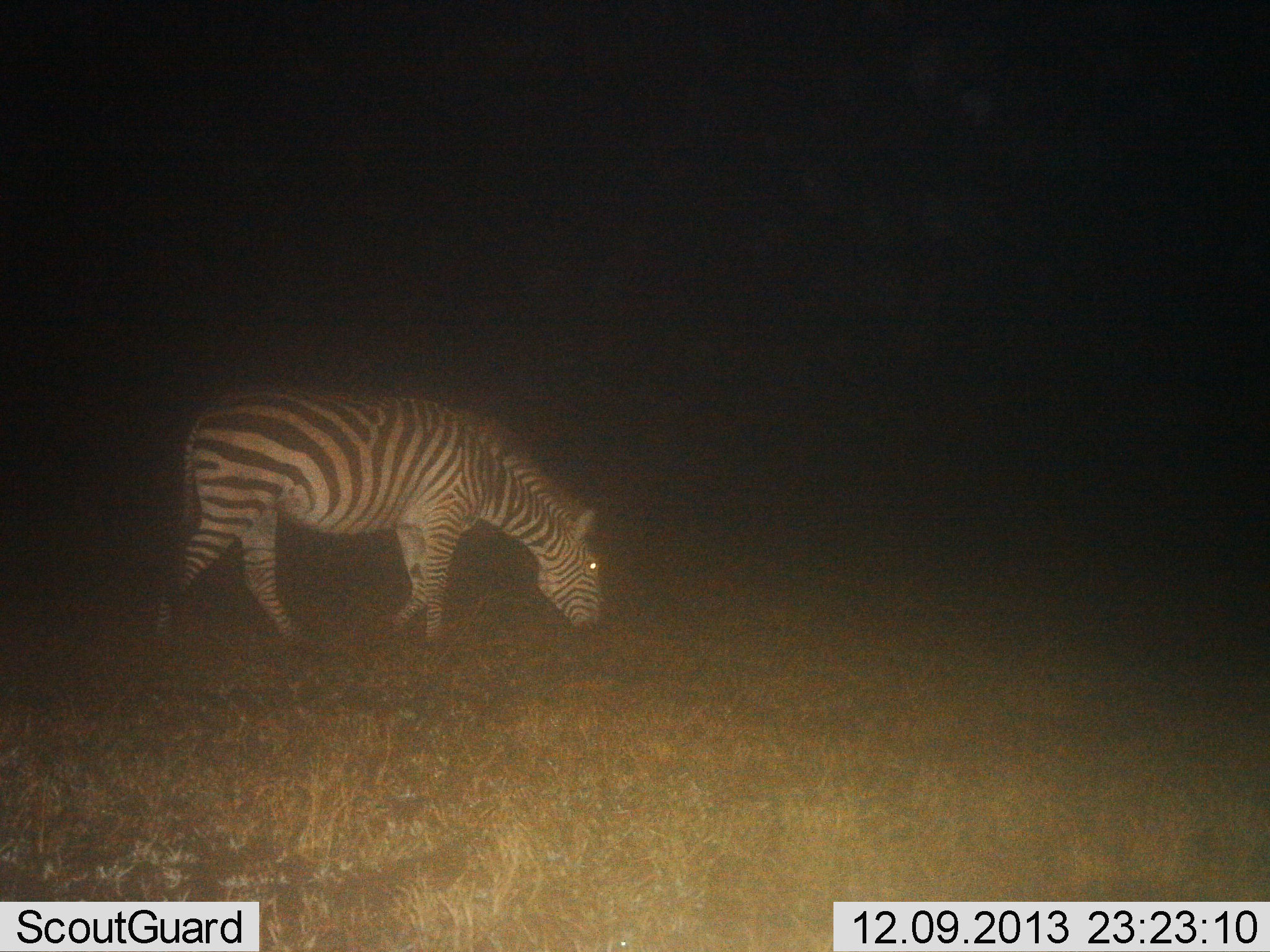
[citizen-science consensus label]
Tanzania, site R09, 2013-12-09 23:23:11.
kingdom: Animalia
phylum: Chordata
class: Mammalia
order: Perissodactyla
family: Equidae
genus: Equus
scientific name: Equus quagga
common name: plains zebra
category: zebra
Zebra (plains zebra) (Equus quagga), count 1. Behavior (volunteer vote fractions): standing 0%, resting 0%, moving 10%, interacting 0%. Young present (vote fraction): 0%. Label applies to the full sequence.